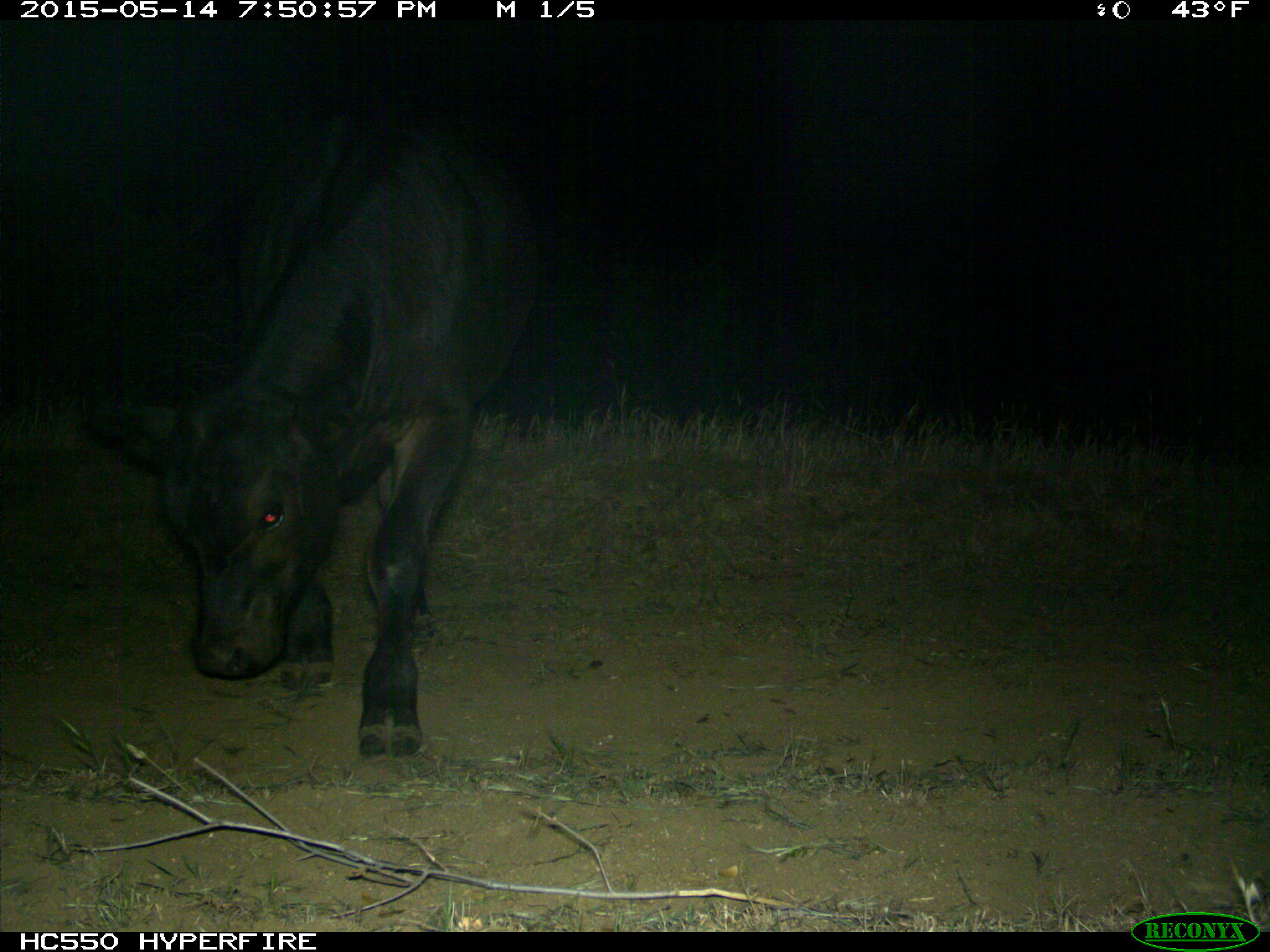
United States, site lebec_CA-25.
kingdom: Animalia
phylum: Chordata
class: Mammalia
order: Artiodactyla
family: Bovidae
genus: Bos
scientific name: Bos taurus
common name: domestic cow